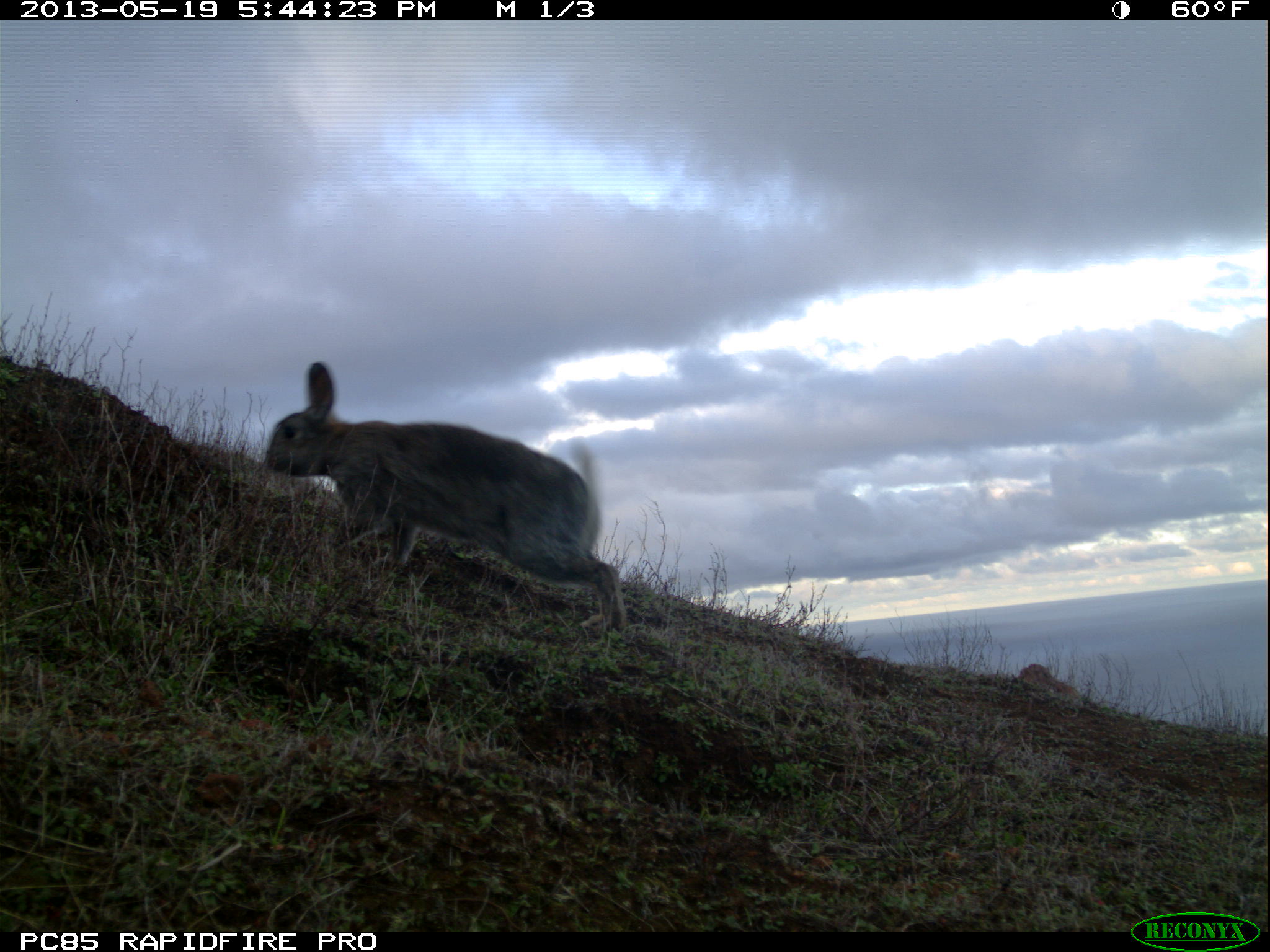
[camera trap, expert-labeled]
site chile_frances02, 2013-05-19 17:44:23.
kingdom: Animalia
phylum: Chordata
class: Mammalia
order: Lagomorpha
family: Leporidae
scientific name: Leporidae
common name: rabbits and hares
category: rabbit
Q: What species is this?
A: Rabbit (rabbits and hares) (Leporidae).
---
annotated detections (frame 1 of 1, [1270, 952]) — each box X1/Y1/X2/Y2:
rabbit: 258/363/629/648